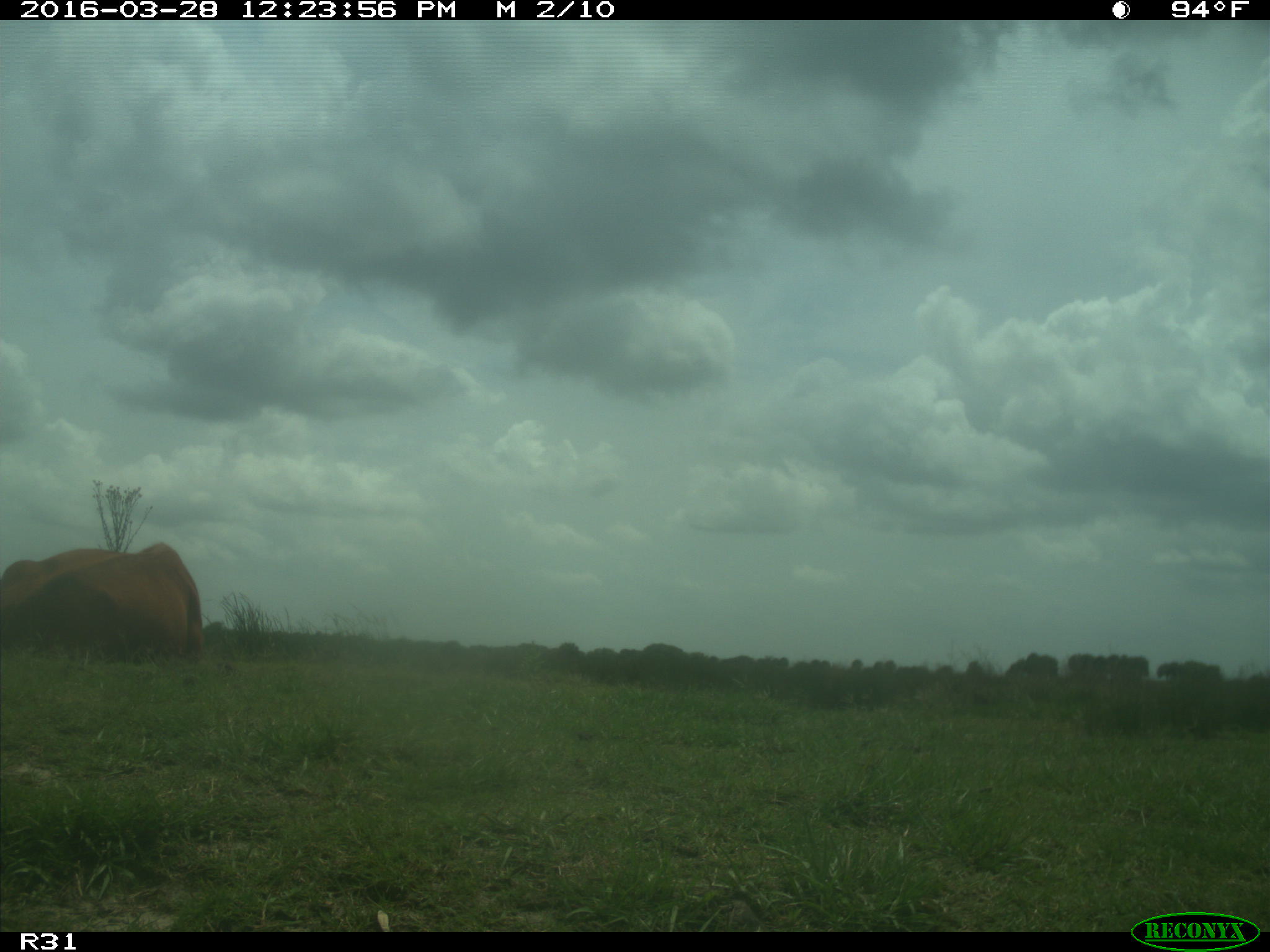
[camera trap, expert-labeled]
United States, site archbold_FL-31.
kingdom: Animalia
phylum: Chordata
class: Mammalia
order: Artiodactyla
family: Bovidae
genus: Bos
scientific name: Bos taurus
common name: domestic cow